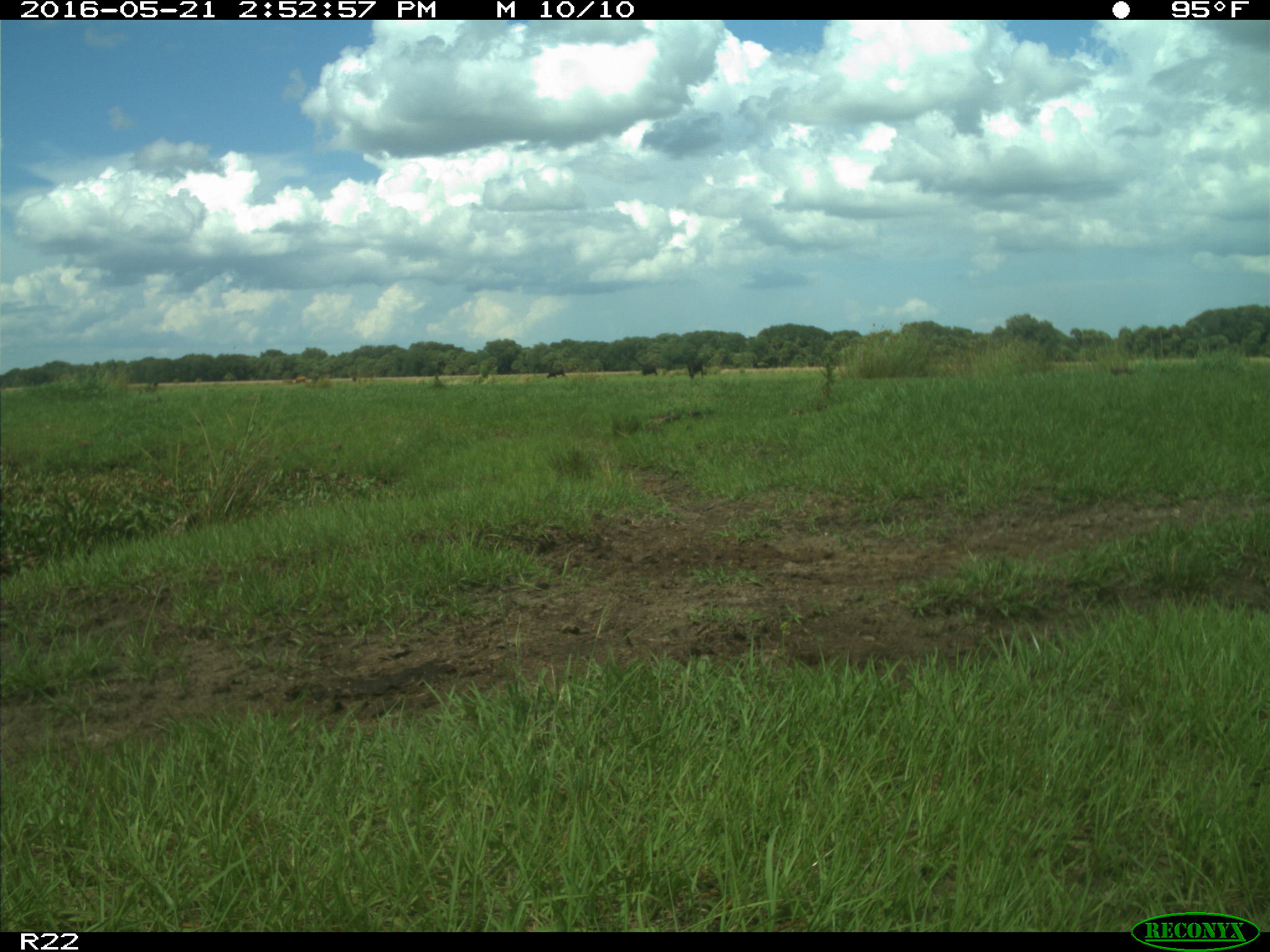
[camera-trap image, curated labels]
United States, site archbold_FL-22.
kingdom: Animalia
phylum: Chordata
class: Mammalia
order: Artiodactyla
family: Bovidae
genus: Bos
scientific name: Bos taurus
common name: domestic cow